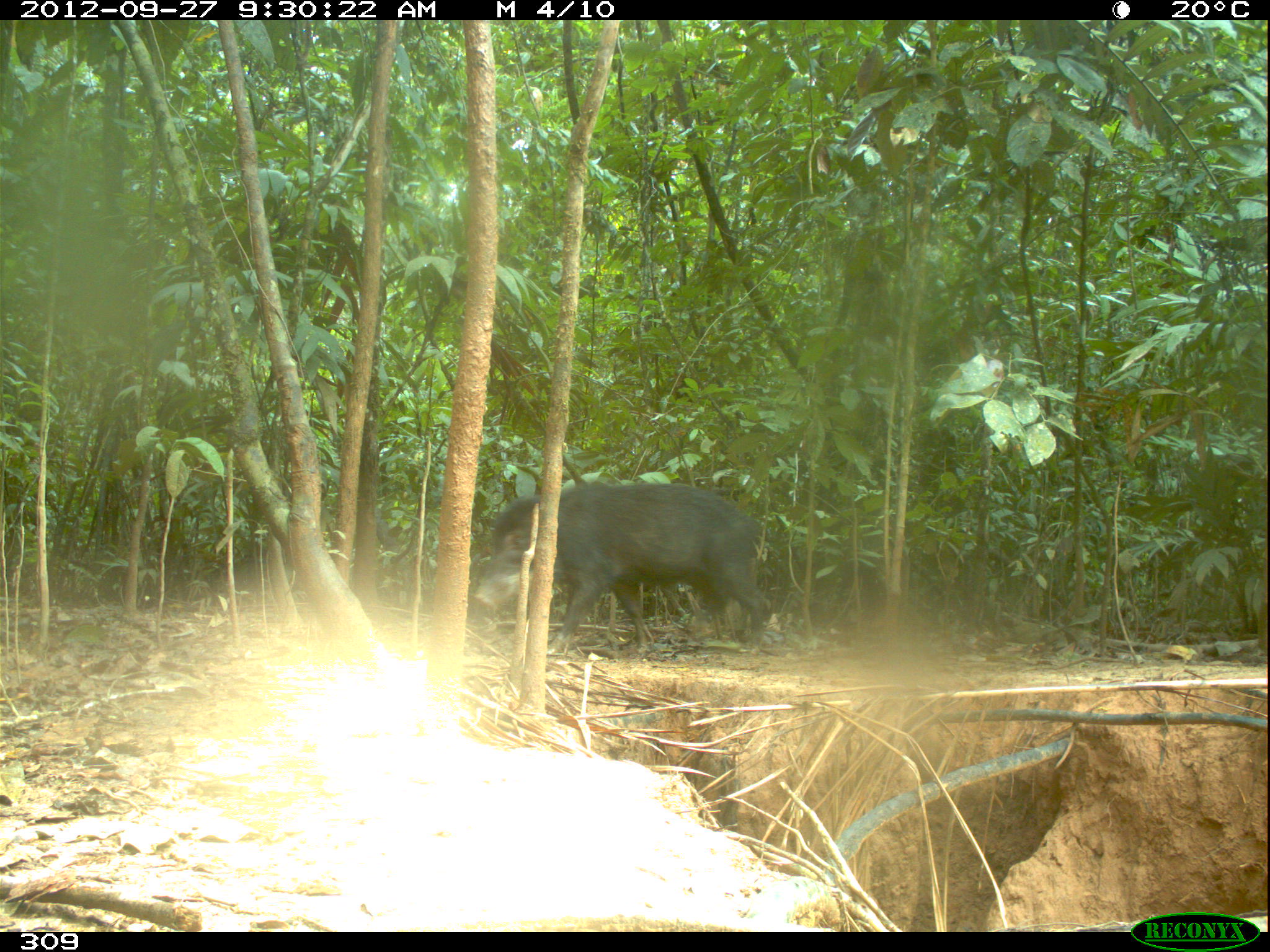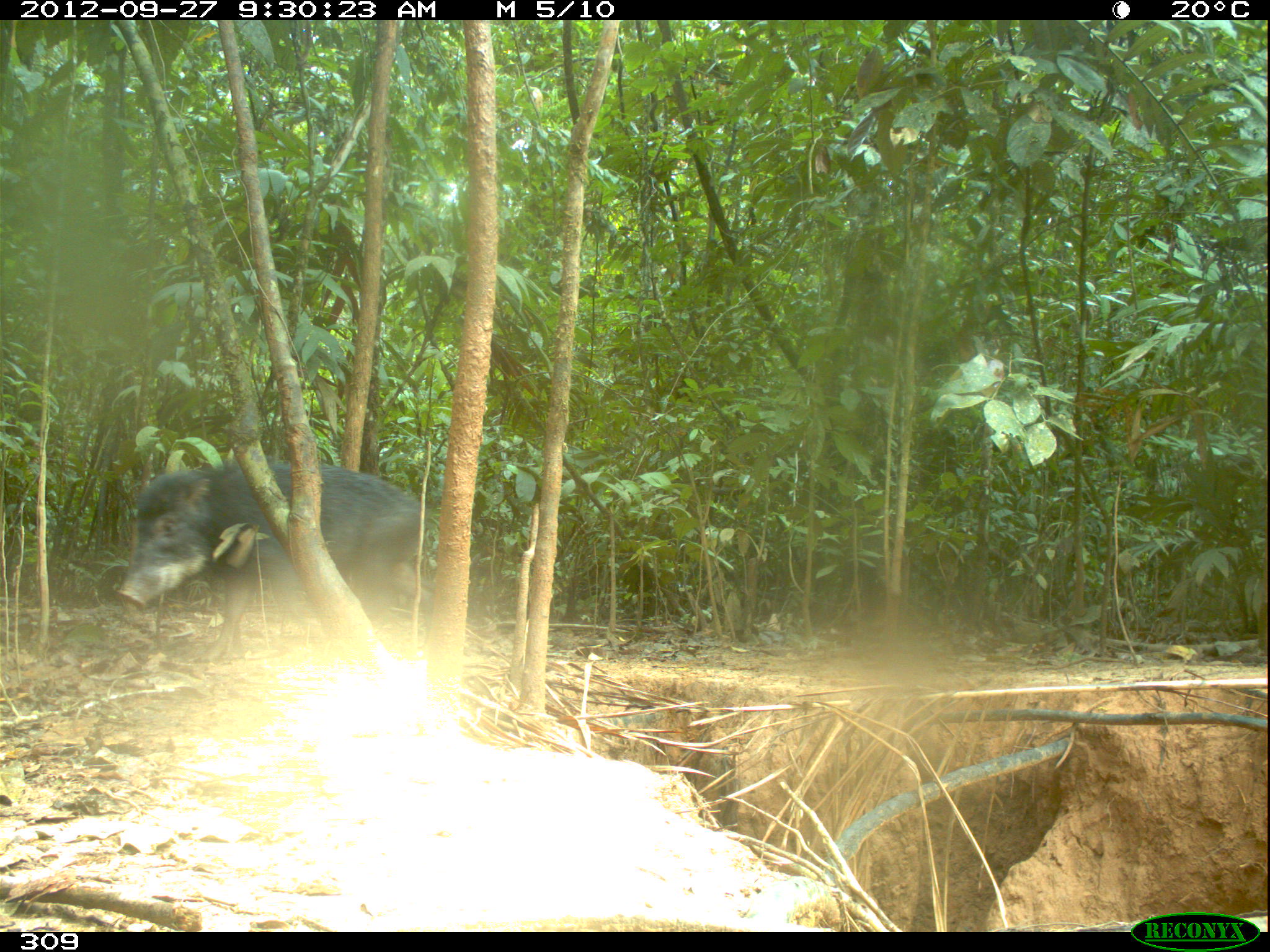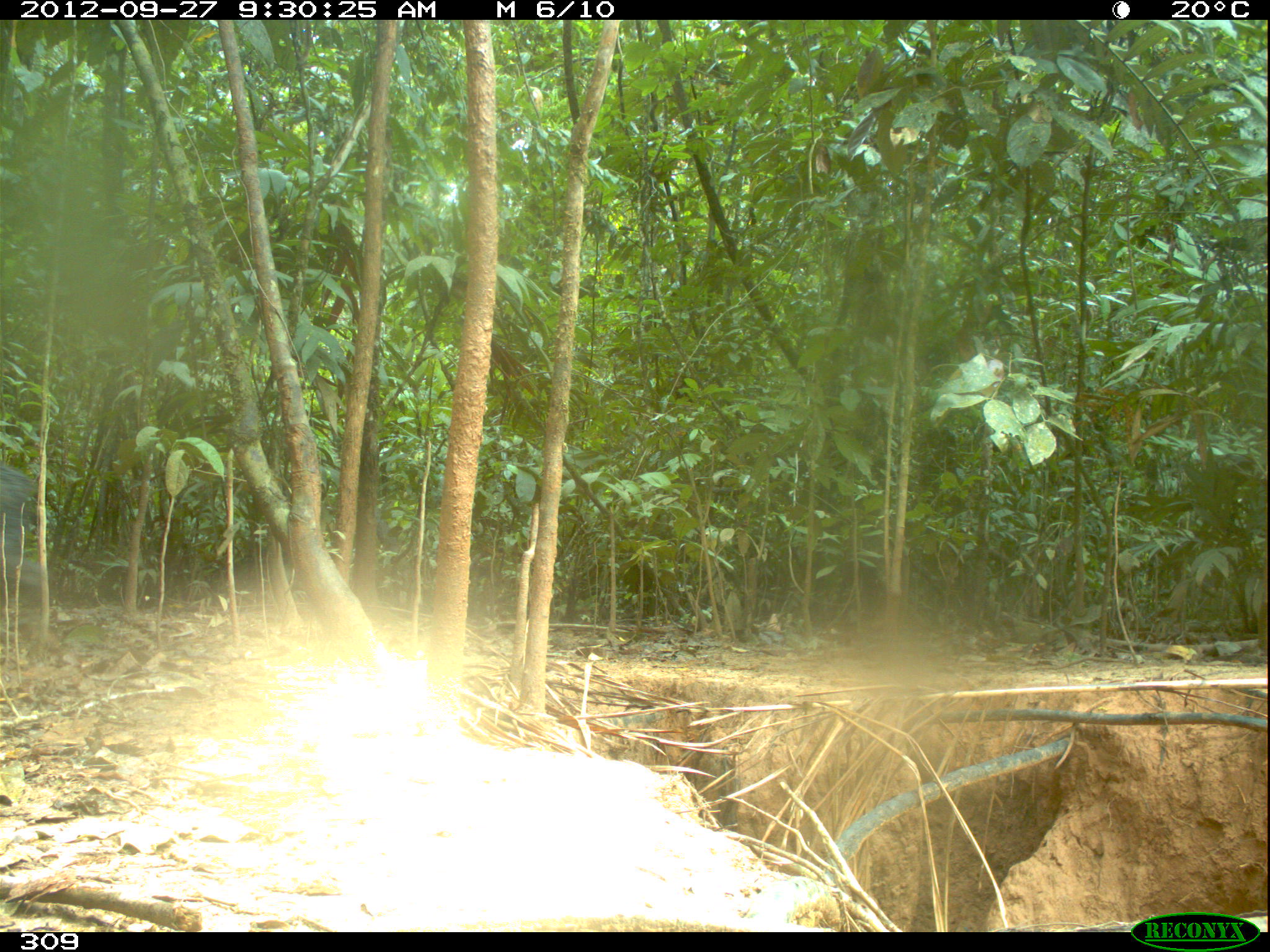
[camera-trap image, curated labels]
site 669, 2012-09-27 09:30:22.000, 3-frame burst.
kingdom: Animalia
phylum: Chordata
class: Mammalia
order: Artiodactyla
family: Tayassuidae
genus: Tayassu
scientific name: Tayassu pecari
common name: white-lipped peccary